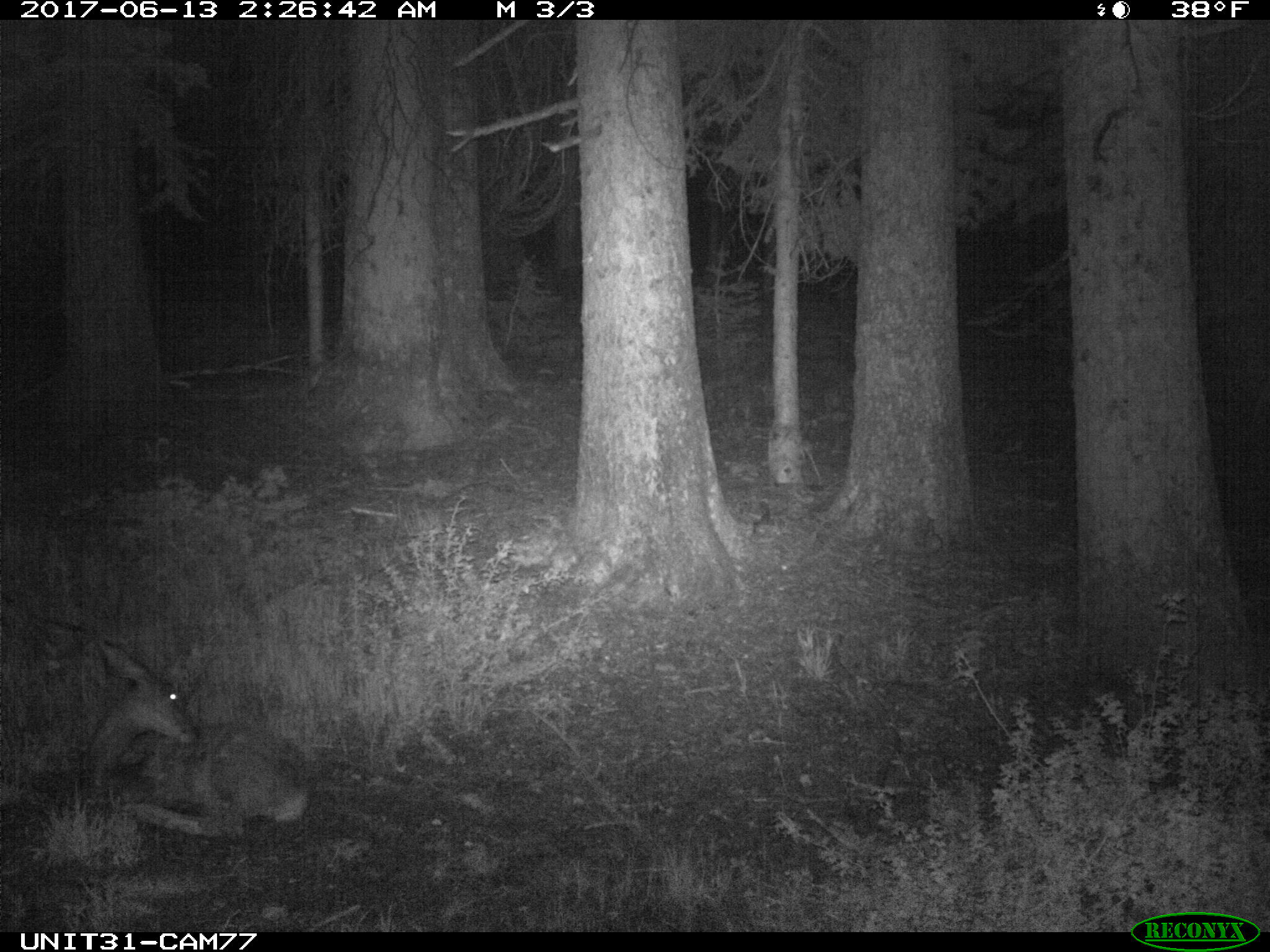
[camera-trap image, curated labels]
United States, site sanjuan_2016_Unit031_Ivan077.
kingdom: Animalia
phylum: Chordata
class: Mammalia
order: Artiodactyla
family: Cervidae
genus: Odocoileus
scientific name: Odocoileus hemionus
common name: mule deer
Odocoileus hemionus (mule deer).